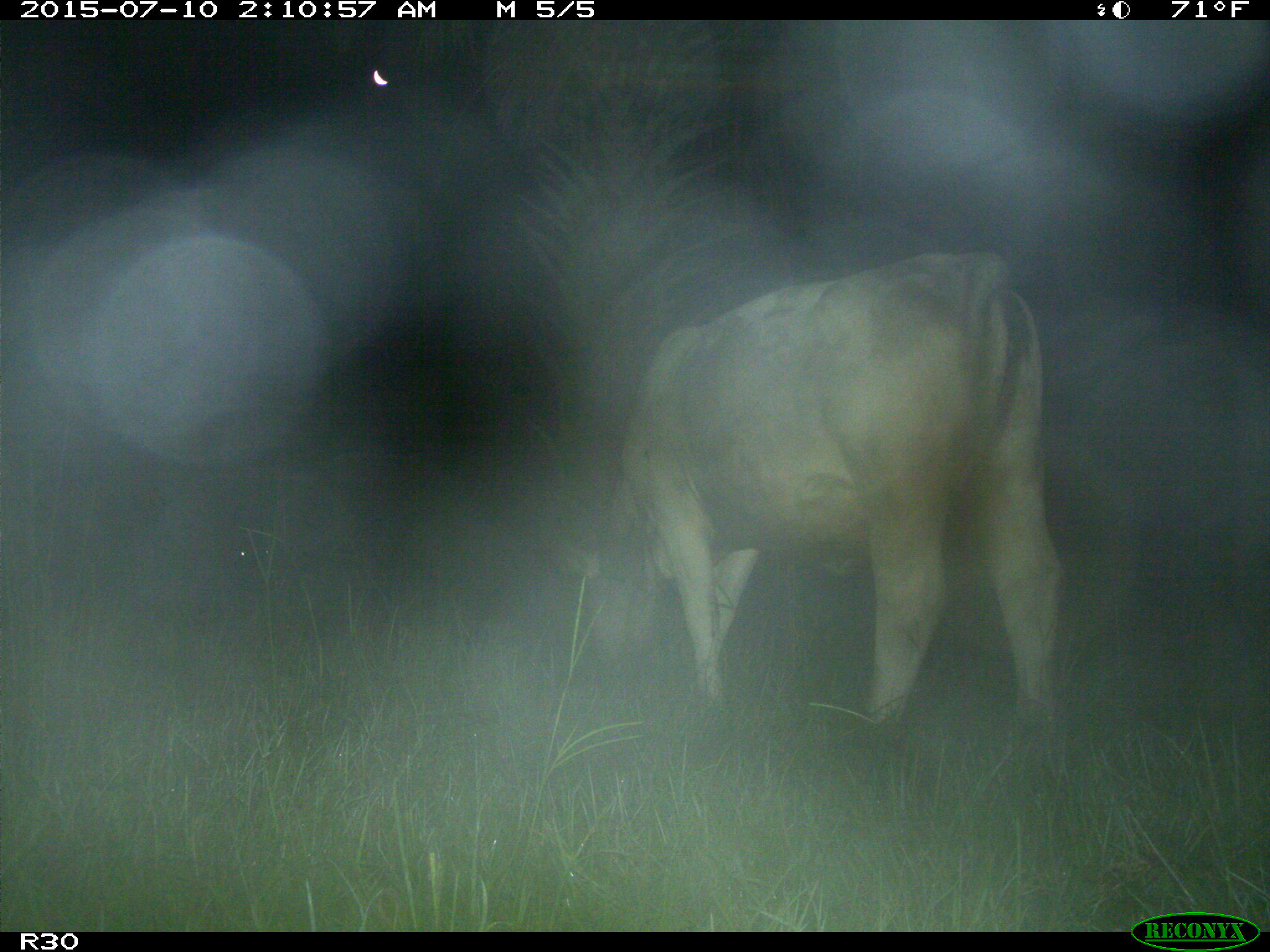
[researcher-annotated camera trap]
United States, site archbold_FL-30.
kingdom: Animalia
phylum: Chordata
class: Mammalia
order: Artiodactyla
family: Bovidae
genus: Bos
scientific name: Bos taurus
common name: domestic cow